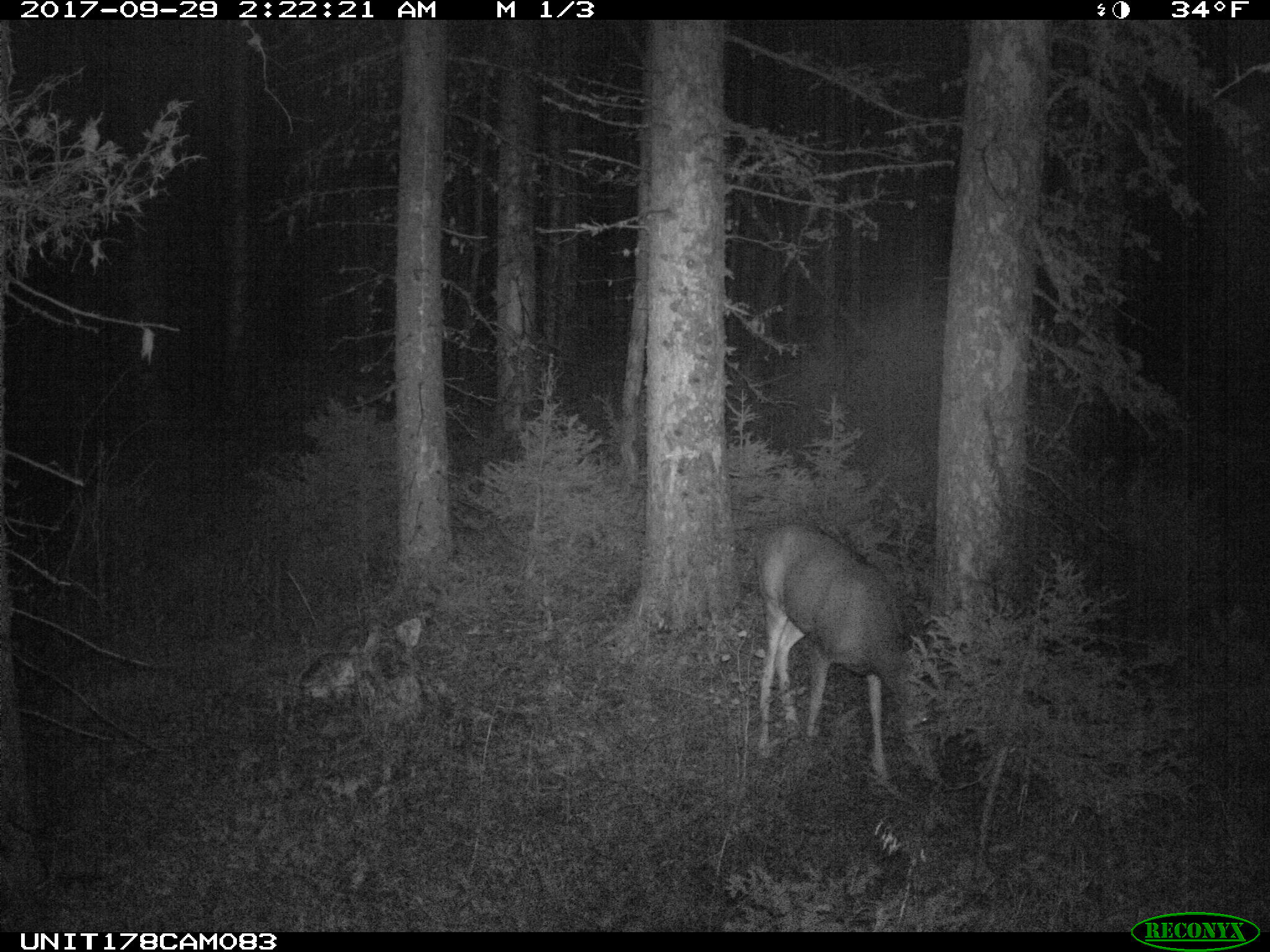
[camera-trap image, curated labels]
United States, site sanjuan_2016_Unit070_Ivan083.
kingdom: Animalia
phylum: Chordata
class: Mammalia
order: Artiodactyla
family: Cervidae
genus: Odocoileus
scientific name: Odocoileus hemionus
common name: mule deer